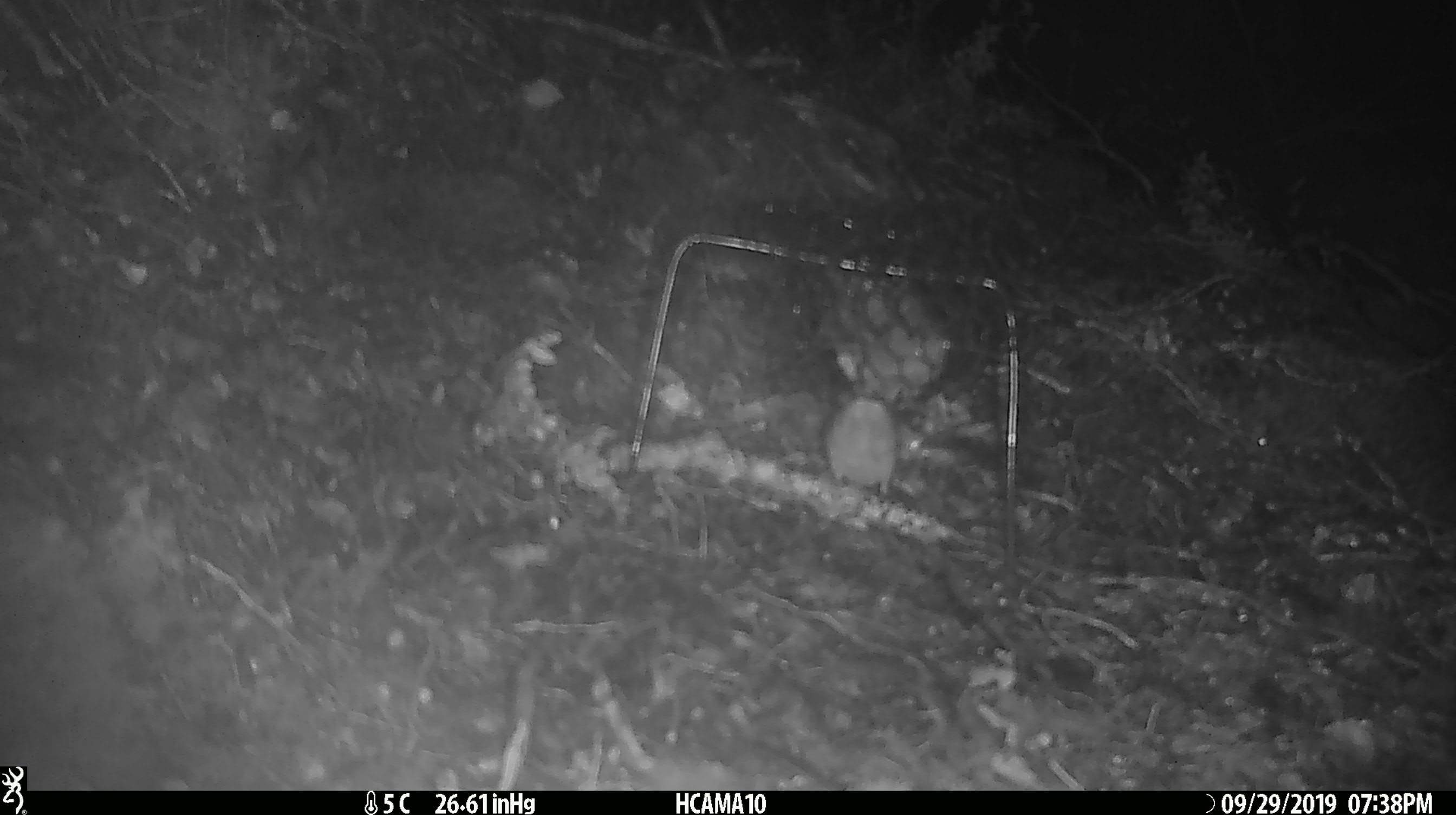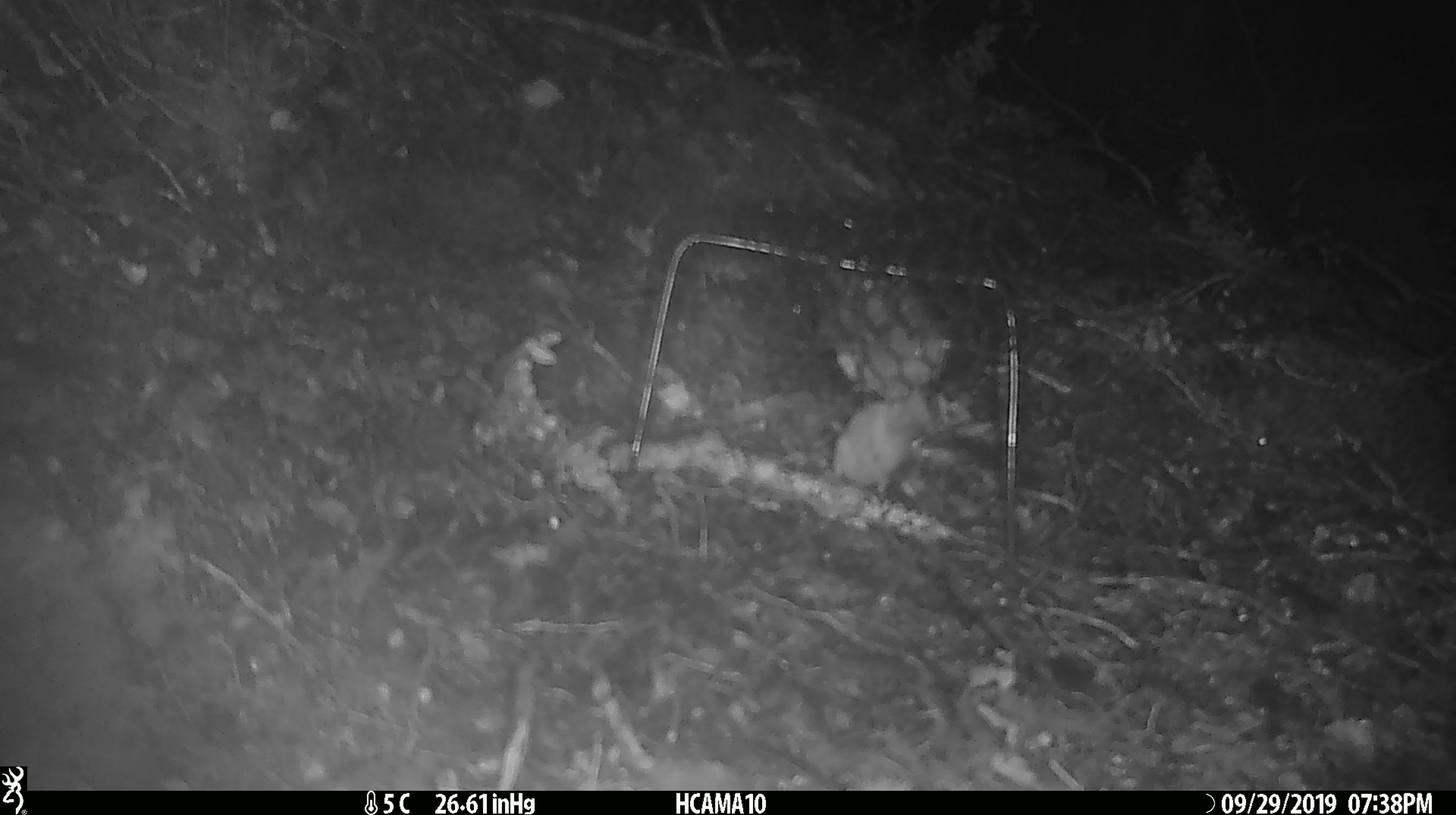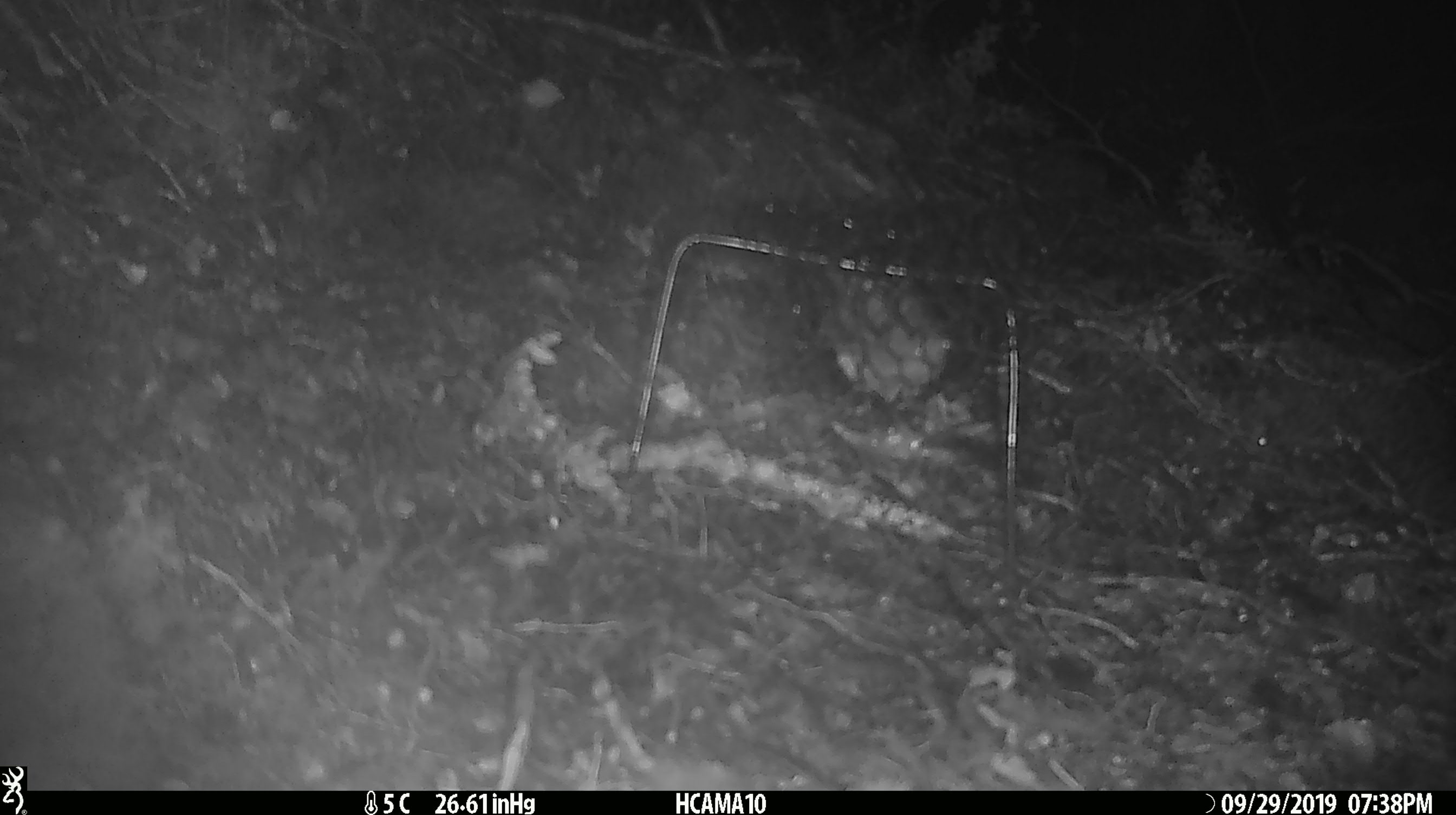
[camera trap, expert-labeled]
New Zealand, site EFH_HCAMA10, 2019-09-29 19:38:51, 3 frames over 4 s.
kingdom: Animalia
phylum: Chordata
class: Mammalia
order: Rodentia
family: Muridae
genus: Mus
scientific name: Mus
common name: mouse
Mouse (Mus).